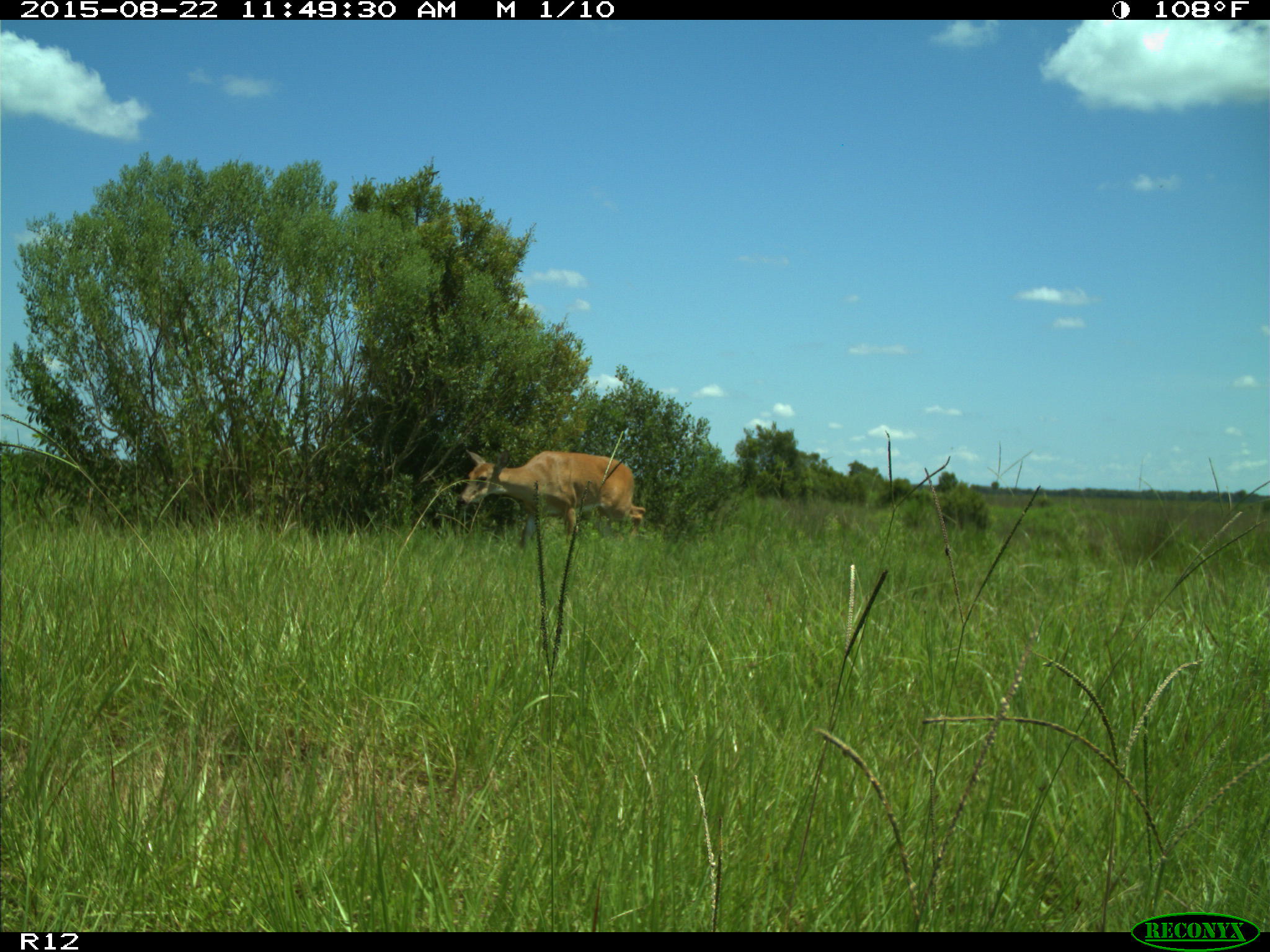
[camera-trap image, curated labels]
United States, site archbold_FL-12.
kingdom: Animalia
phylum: Chordata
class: Mammalia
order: Artiodactyla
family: Cervidae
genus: Odocoileus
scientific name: Odocoileus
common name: deer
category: unidentified deer